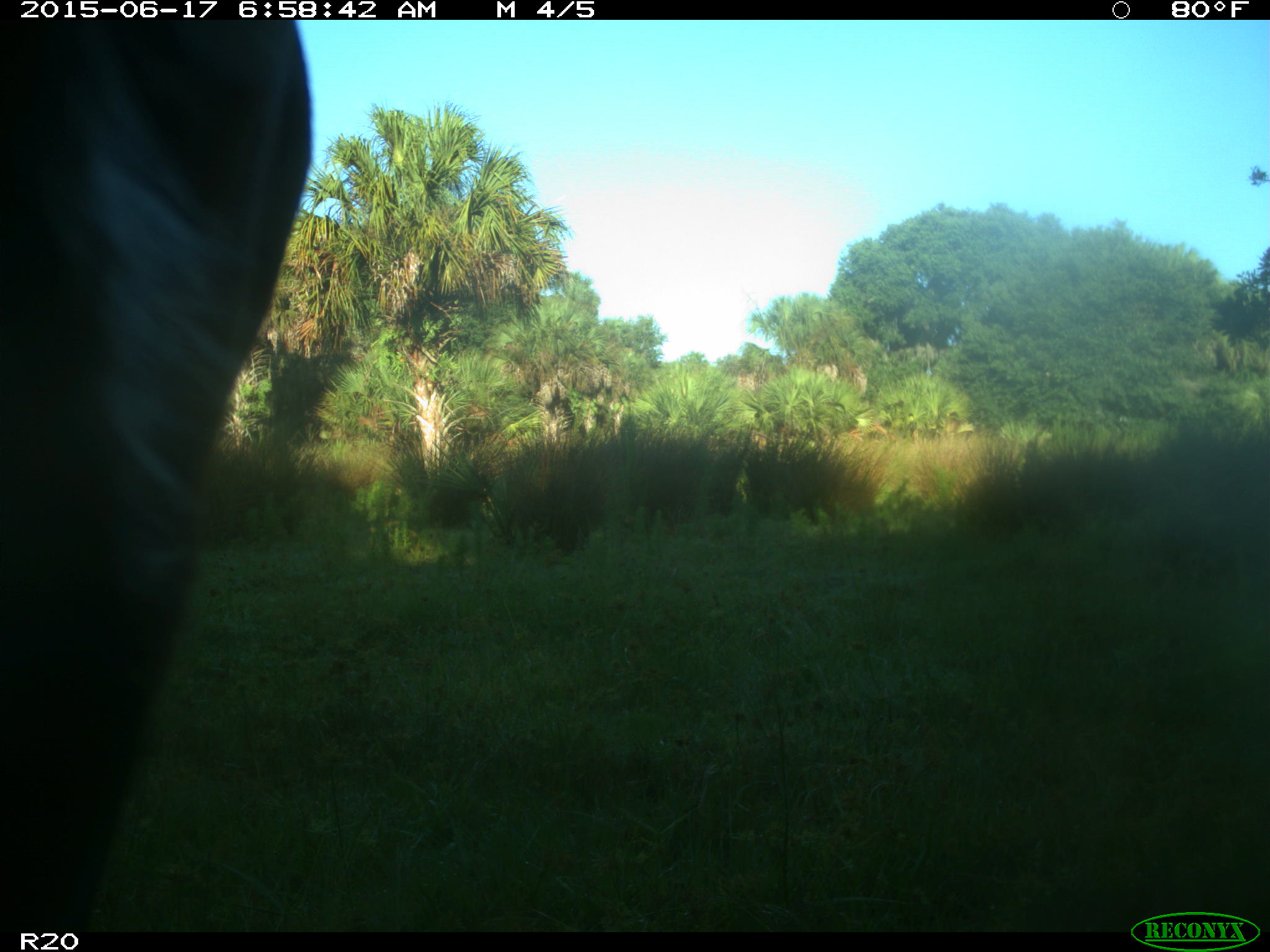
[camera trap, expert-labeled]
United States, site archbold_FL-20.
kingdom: Animalia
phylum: Chordata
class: Mammalia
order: Artiodactyla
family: Bovidae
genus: Bos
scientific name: Bos taurus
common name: domestic cow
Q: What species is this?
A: Bos taurus (domestic cow).